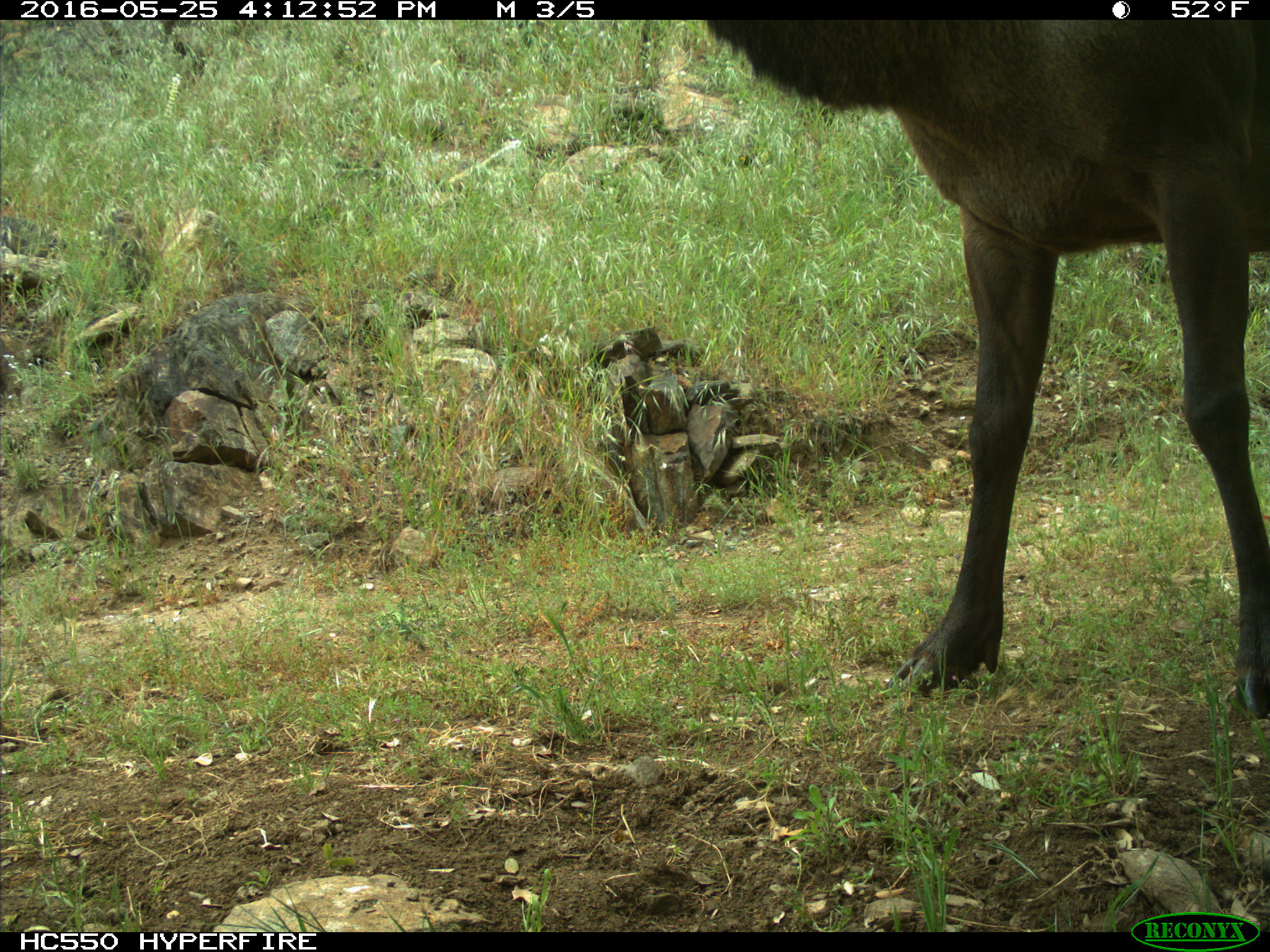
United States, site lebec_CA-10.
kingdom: Animalia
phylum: Chordata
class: Mammalia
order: Artiodactyla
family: Cervidae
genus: Cervus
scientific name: Cervus canadensis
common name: elk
Cervus canadensis (elk).